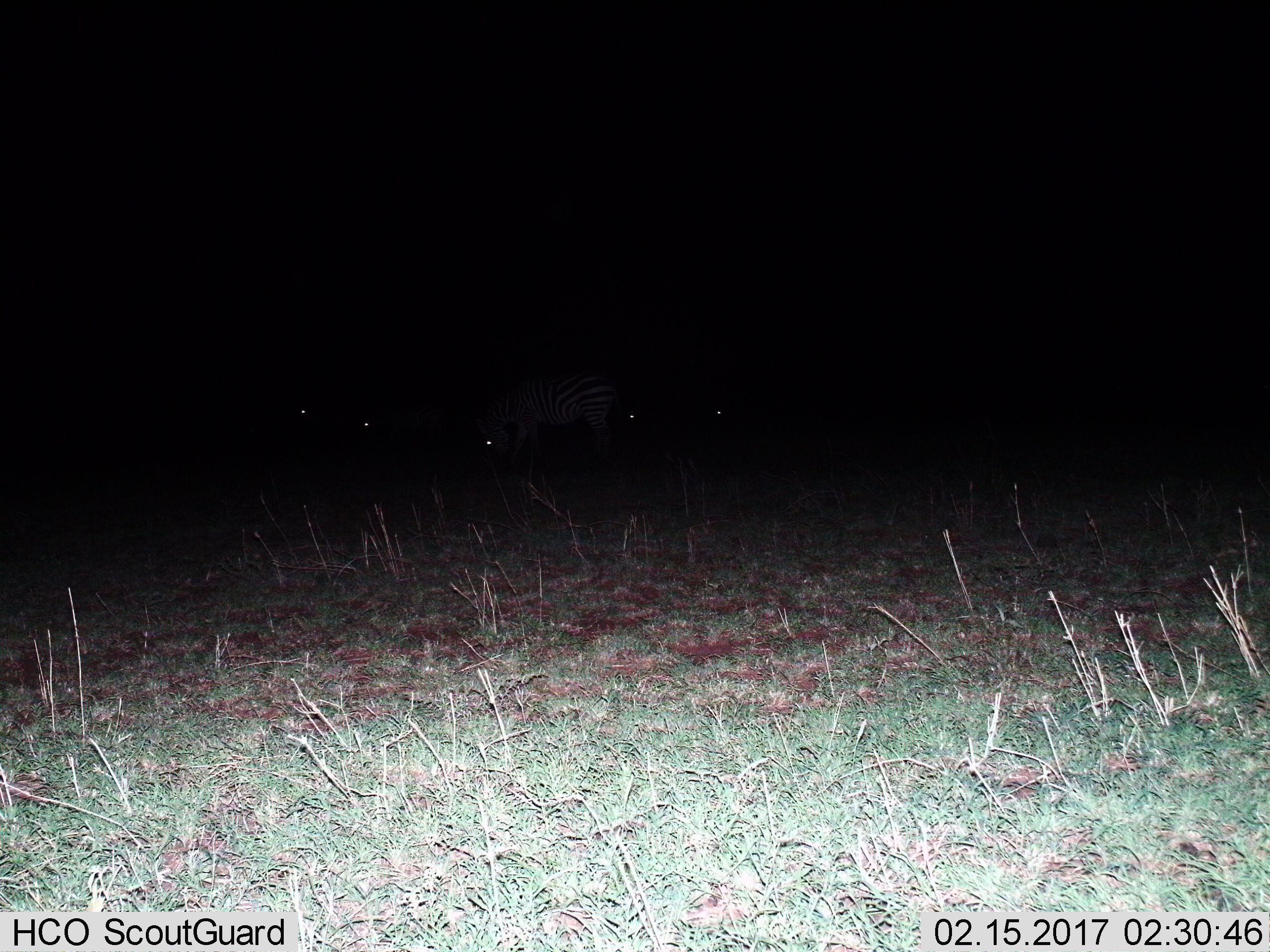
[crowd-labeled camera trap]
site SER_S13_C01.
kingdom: Animalia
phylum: Chordata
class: Mammalia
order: Perissodactyla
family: Equidae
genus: Equus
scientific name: Equus quagga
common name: plains zebra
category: zebraplains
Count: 5.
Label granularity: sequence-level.